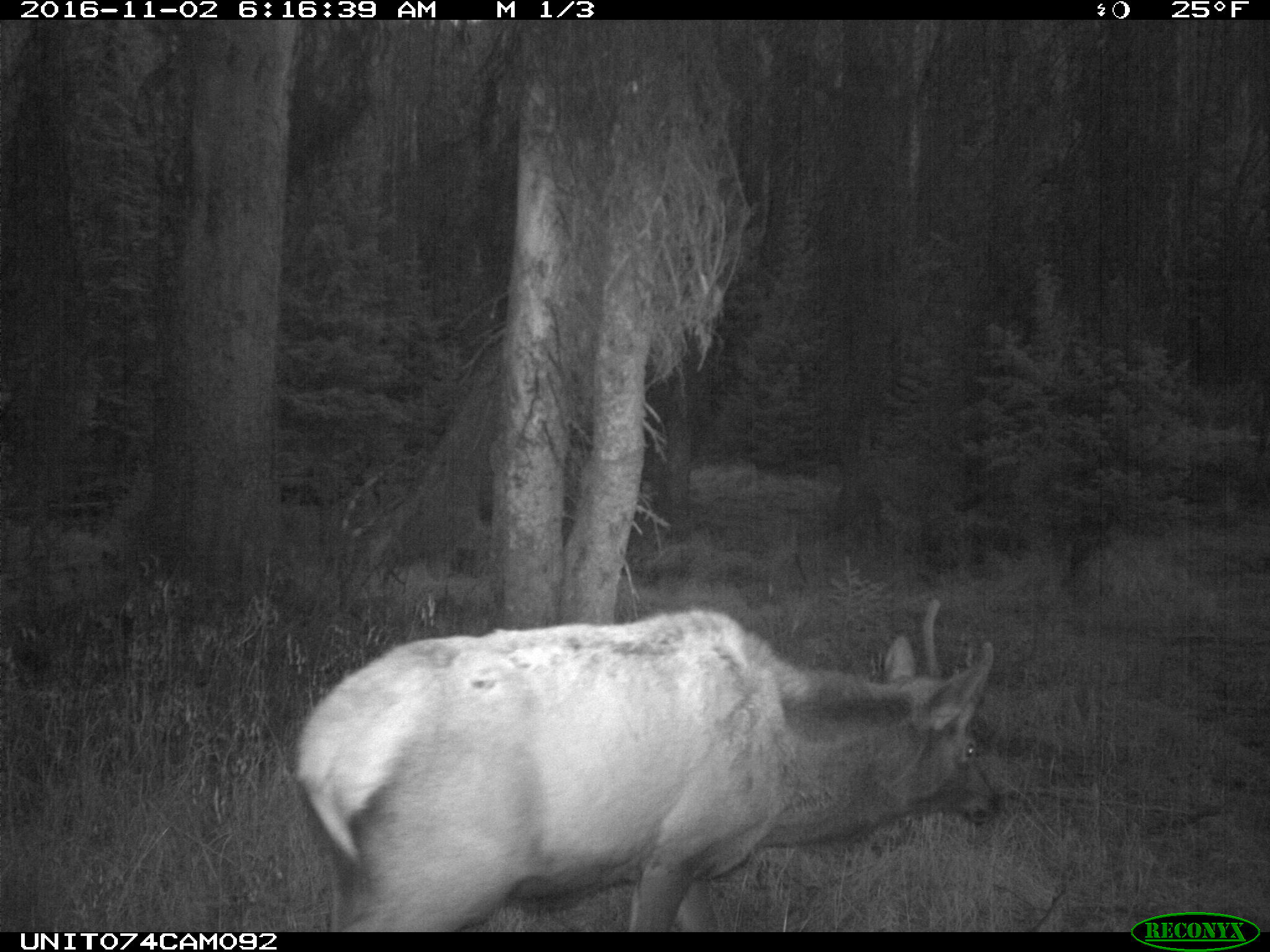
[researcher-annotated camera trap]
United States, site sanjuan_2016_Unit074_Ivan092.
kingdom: Animalia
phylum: Chordata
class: Mammalia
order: Artiodactyla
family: Cervidae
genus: Cervus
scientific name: Cervus elaphus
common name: red deer